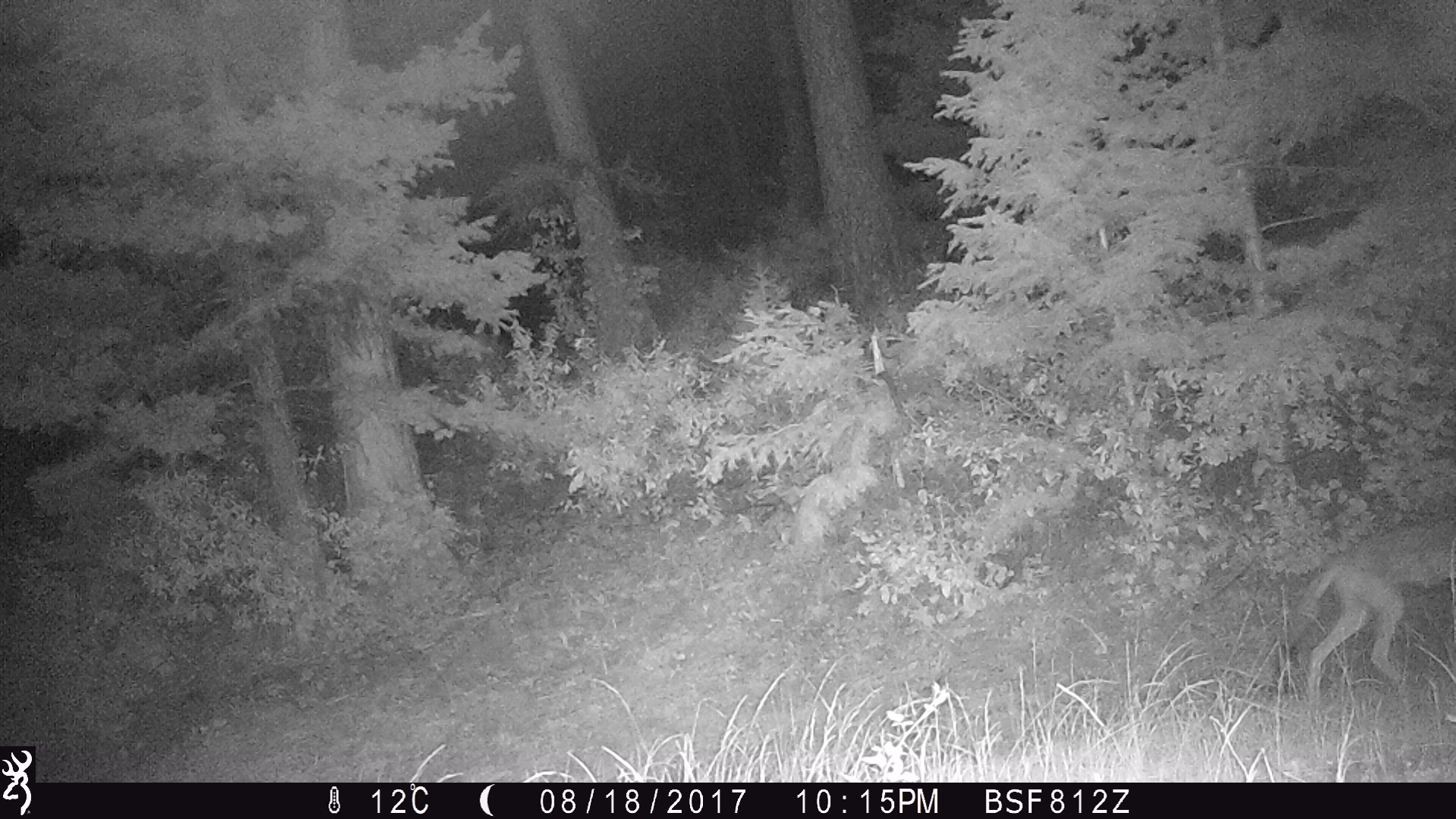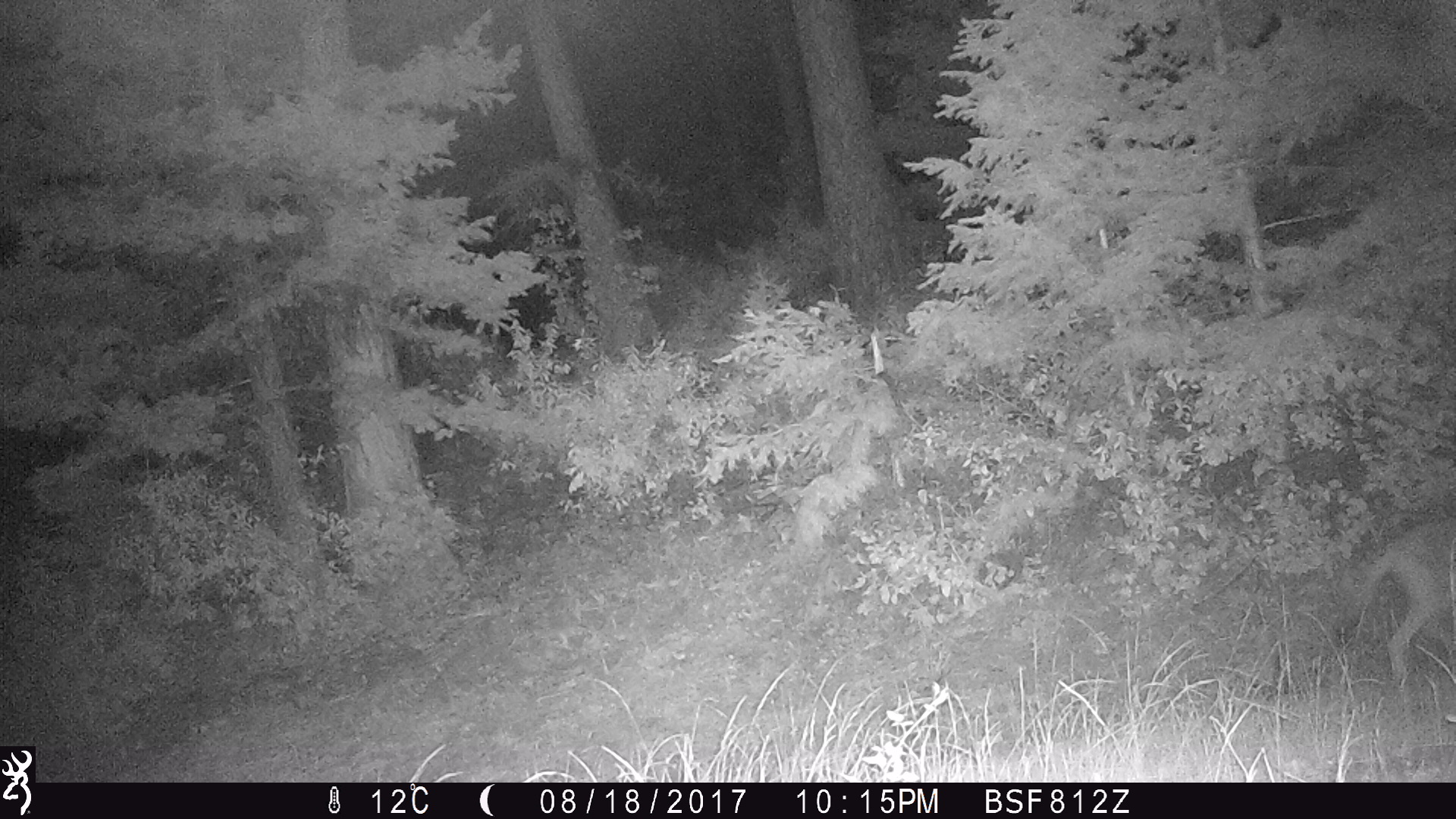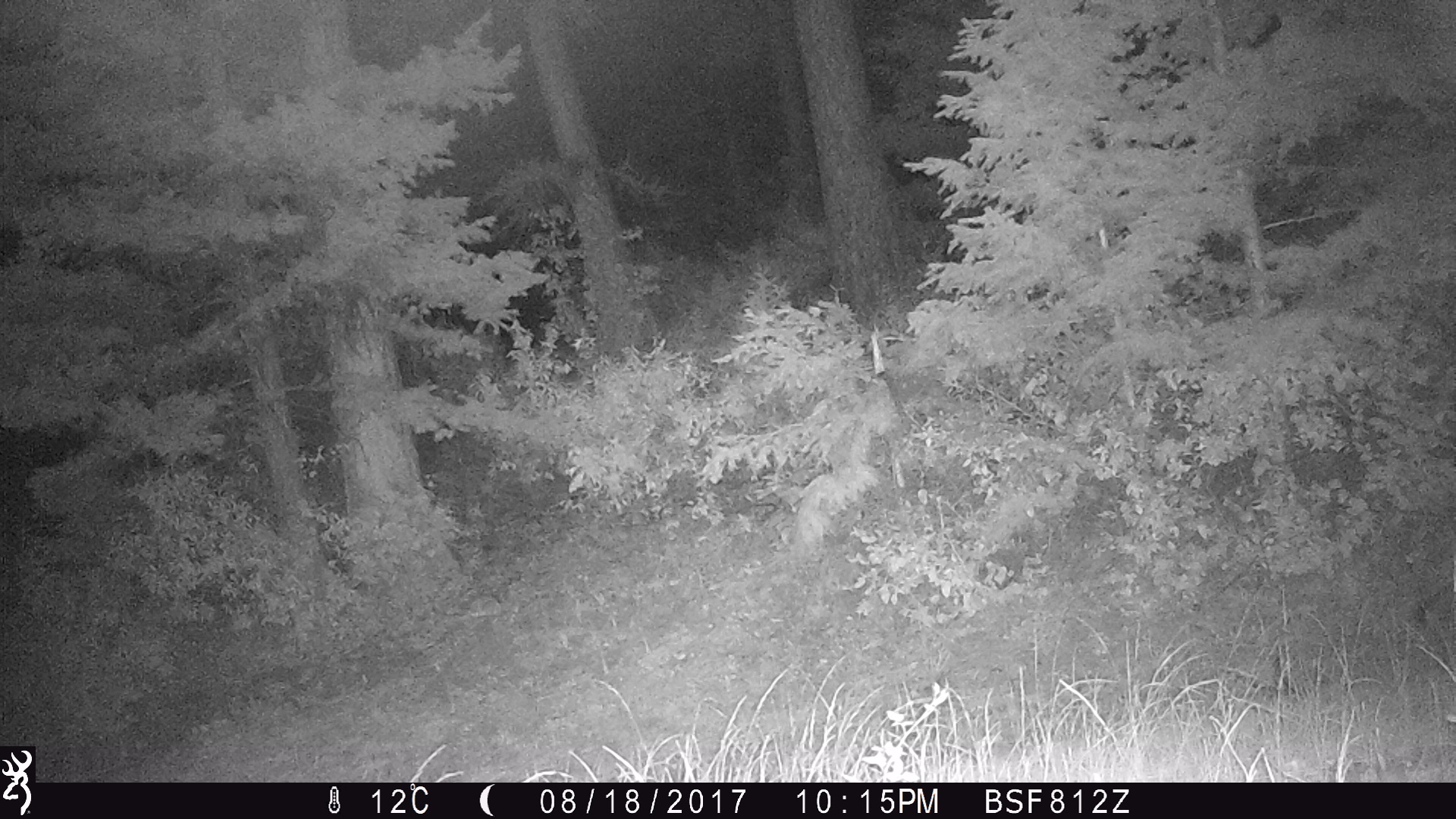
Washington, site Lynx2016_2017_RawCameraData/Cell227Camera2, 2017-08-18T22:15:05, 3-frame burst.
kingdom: Animalia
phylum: Chordata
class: Mammalia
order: Carnivora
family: Canidae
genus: Canis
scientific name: Canis latrans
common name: coyote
Canis latrans (coyote). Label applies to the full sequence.